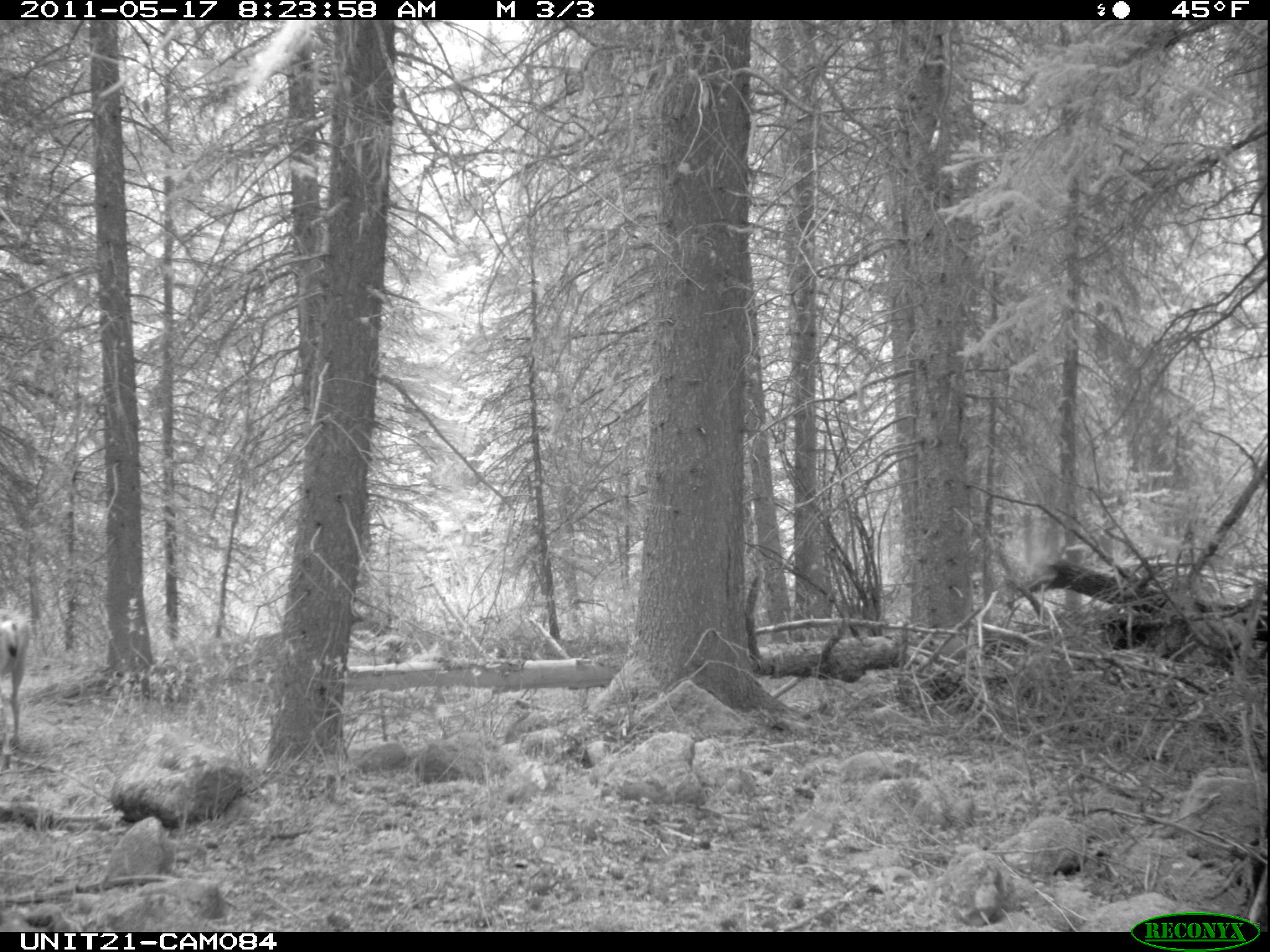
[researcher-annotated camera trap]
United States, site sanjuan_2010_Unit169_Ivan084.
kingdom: Animalia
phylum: Chordata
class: Mammalia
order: Artiodactyla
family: Cervidae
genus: Odocoileus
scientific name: Odocoileus hemionus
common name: mule deer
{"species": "Odocoileus hemionus (mule deer)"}